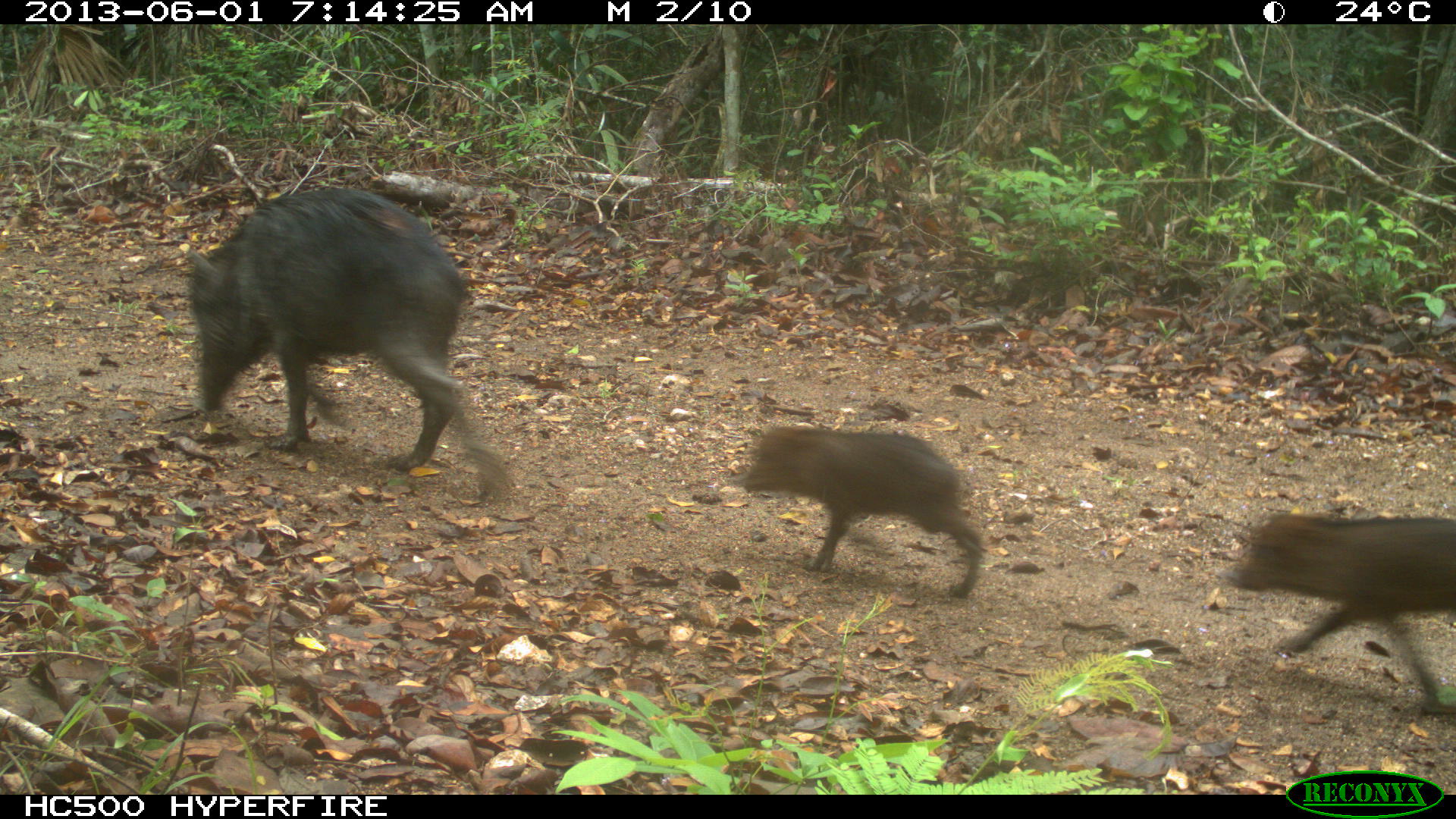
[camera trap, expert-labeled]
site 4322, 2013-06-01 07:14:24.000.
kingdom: Animalia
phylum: Chordata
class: Mammalia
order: Artiodactyla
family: Tayassuidae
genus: Tayassu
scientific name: Tayassu pecari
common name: white-lipped peccary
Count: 9.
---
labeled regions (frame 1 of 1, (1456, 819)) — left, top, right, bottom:
tayassu pecari: 185, 186, 507, 505; 1214, 506, 1456, 717; 740, 421, 984, 600